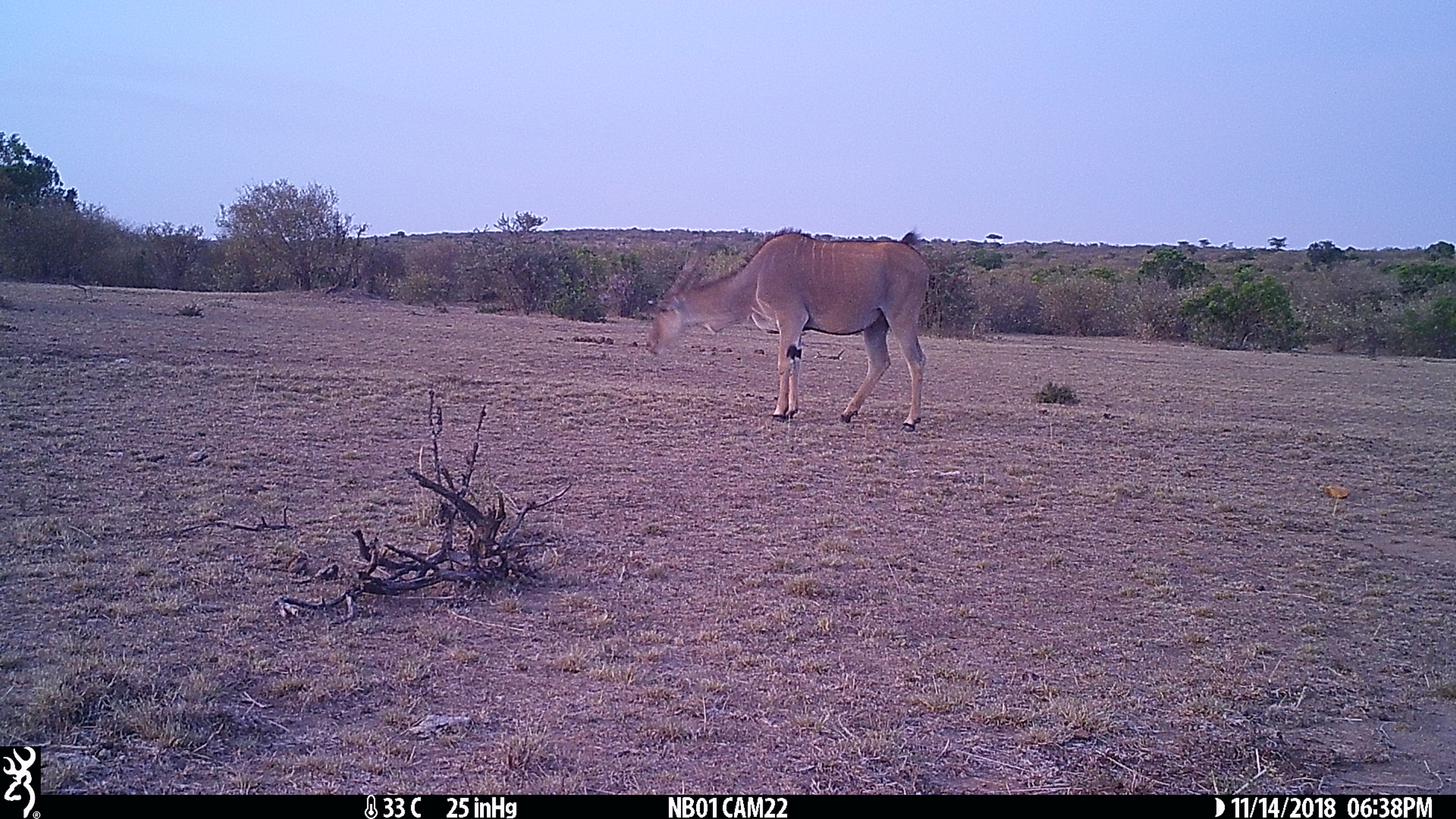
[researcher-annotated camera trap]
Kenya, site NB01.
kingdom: Animalia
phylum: Chordata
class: Mammalia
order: Artiodactyla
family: Bovidae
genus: Tragelaphus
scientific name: Tragelaphus oryx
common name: eland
Eland (Tragelaphus oryx).